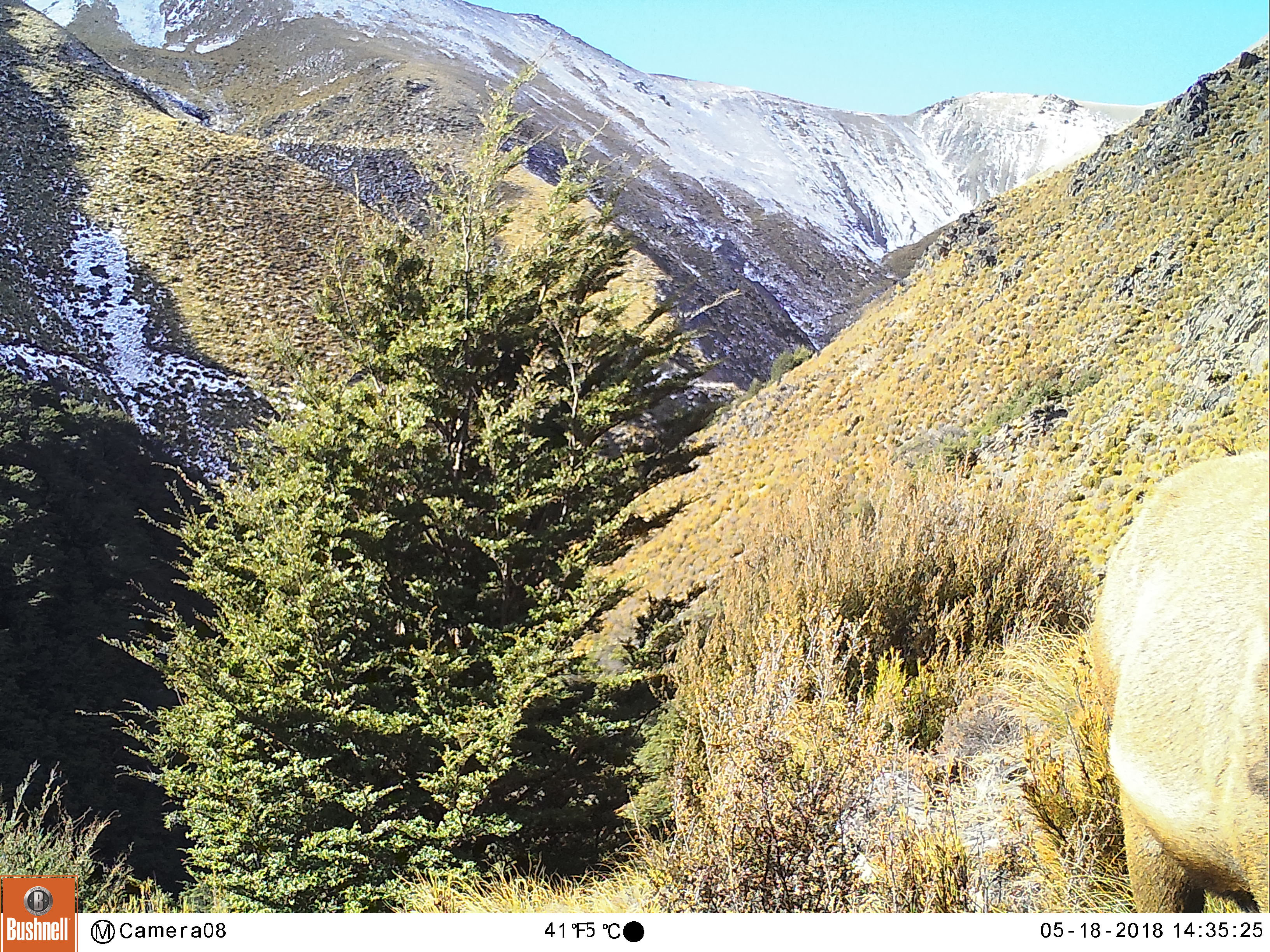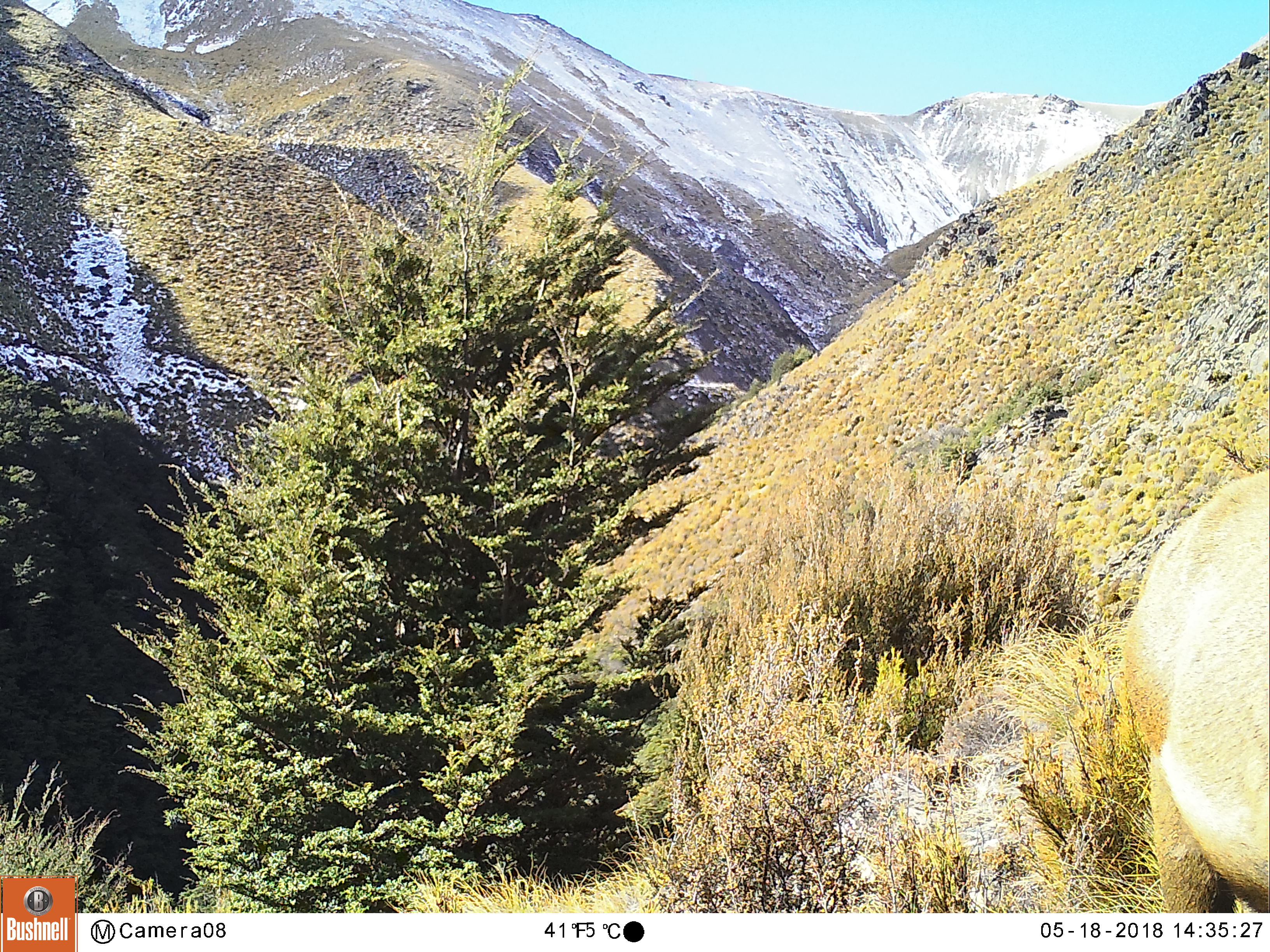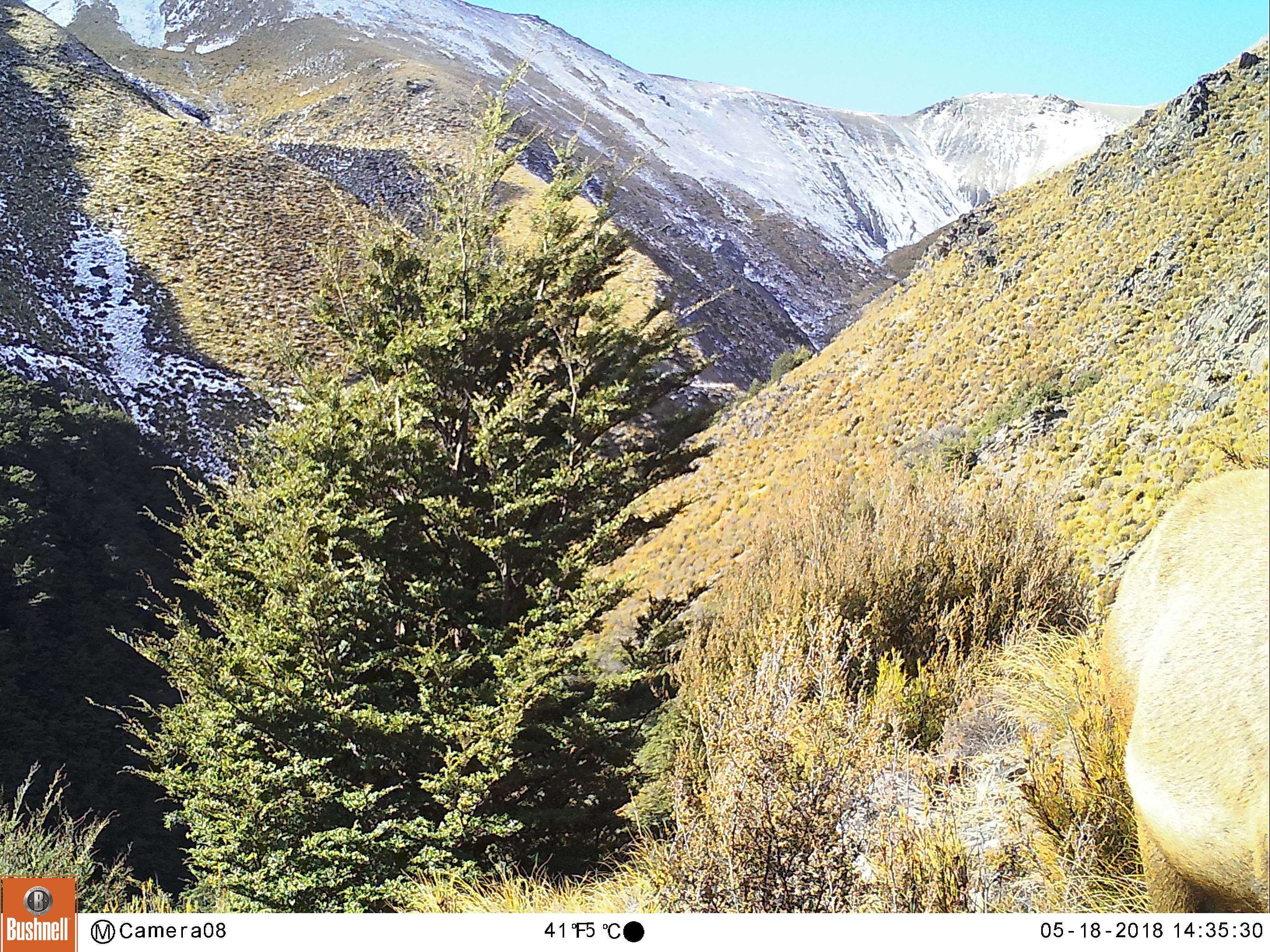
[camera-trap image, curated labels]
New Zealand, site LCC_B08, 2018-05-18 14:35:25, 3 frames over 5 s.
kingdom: Animalia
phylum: Chordata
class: Mammalia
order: Artiodactyla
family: Cervidae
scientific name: Cervidae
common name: deer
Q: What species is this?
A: Deer (Cervidae).